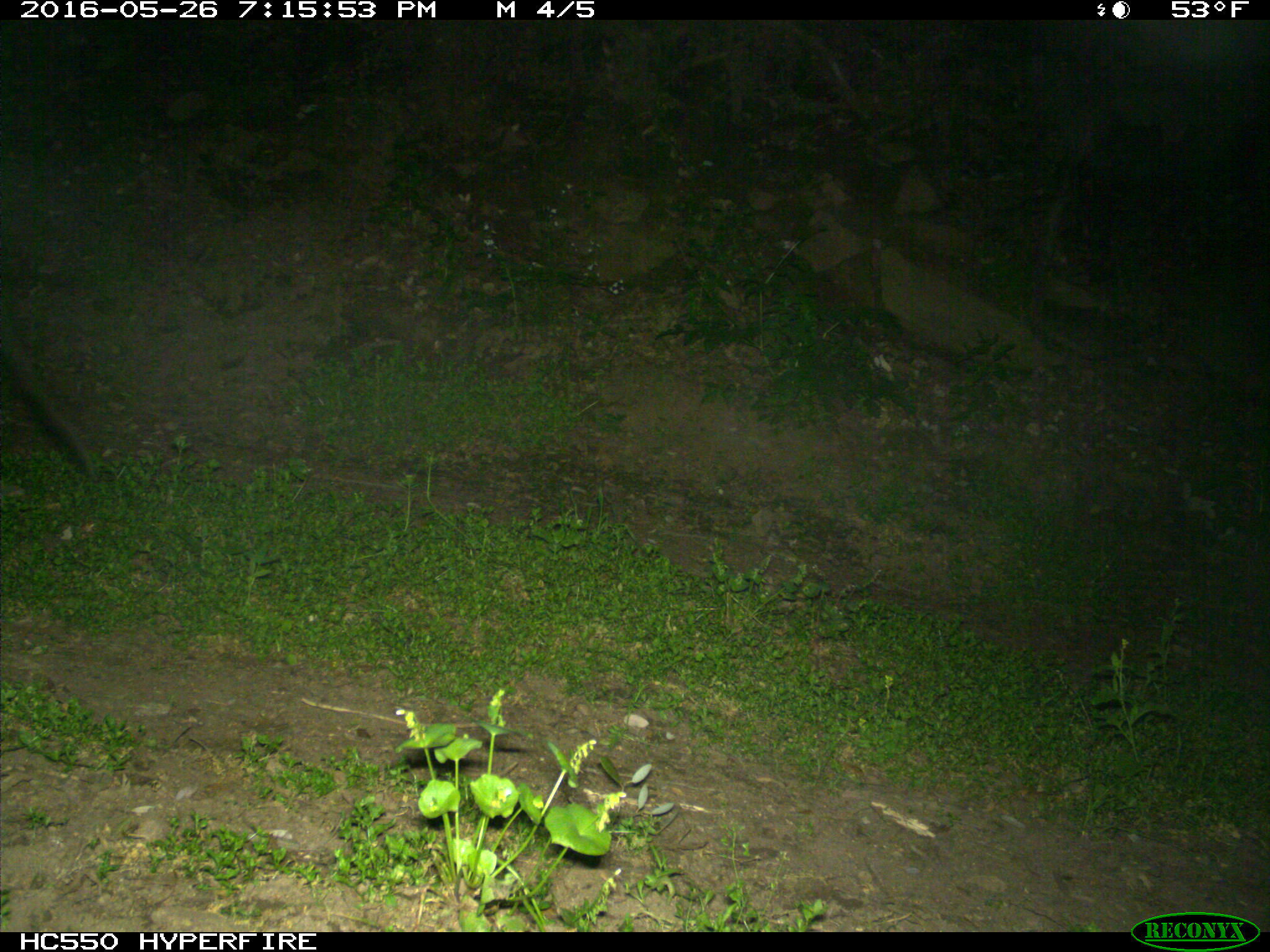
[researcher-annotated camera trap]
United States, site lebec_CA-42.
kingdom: Animalia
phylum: Chordata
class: Mammalia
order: Artiodactyla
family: Bovidae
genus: Bos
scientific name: Bos taurus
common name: domestic cow